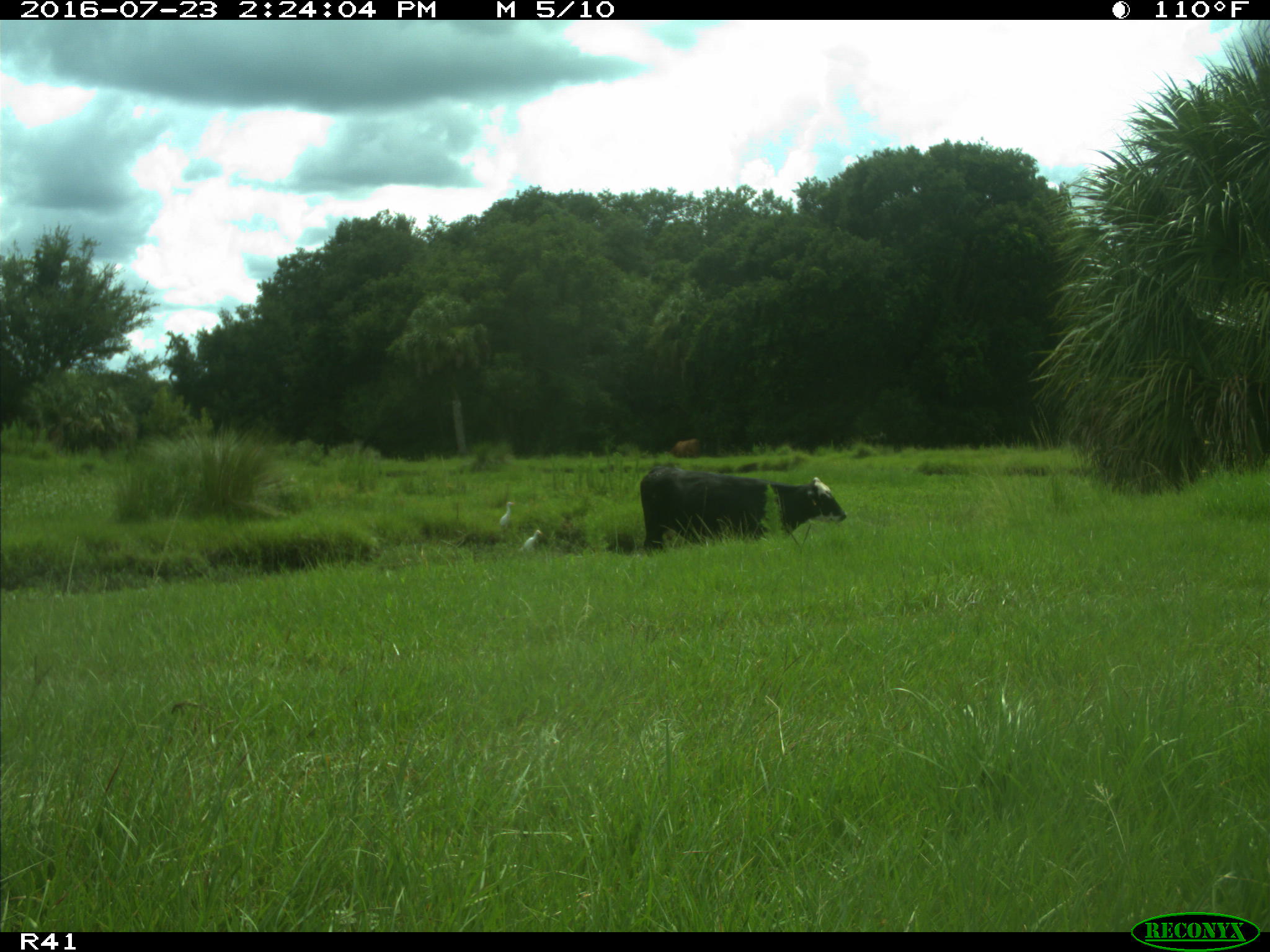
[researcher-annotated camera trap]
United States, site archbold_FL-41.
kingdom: Animalia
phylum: Chordata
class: Mammalia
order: Artiodactyla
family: Bovidae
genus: Bos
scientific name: Bos taurus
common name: domestic cow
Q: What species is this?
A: Bos taurus (domestic cow).